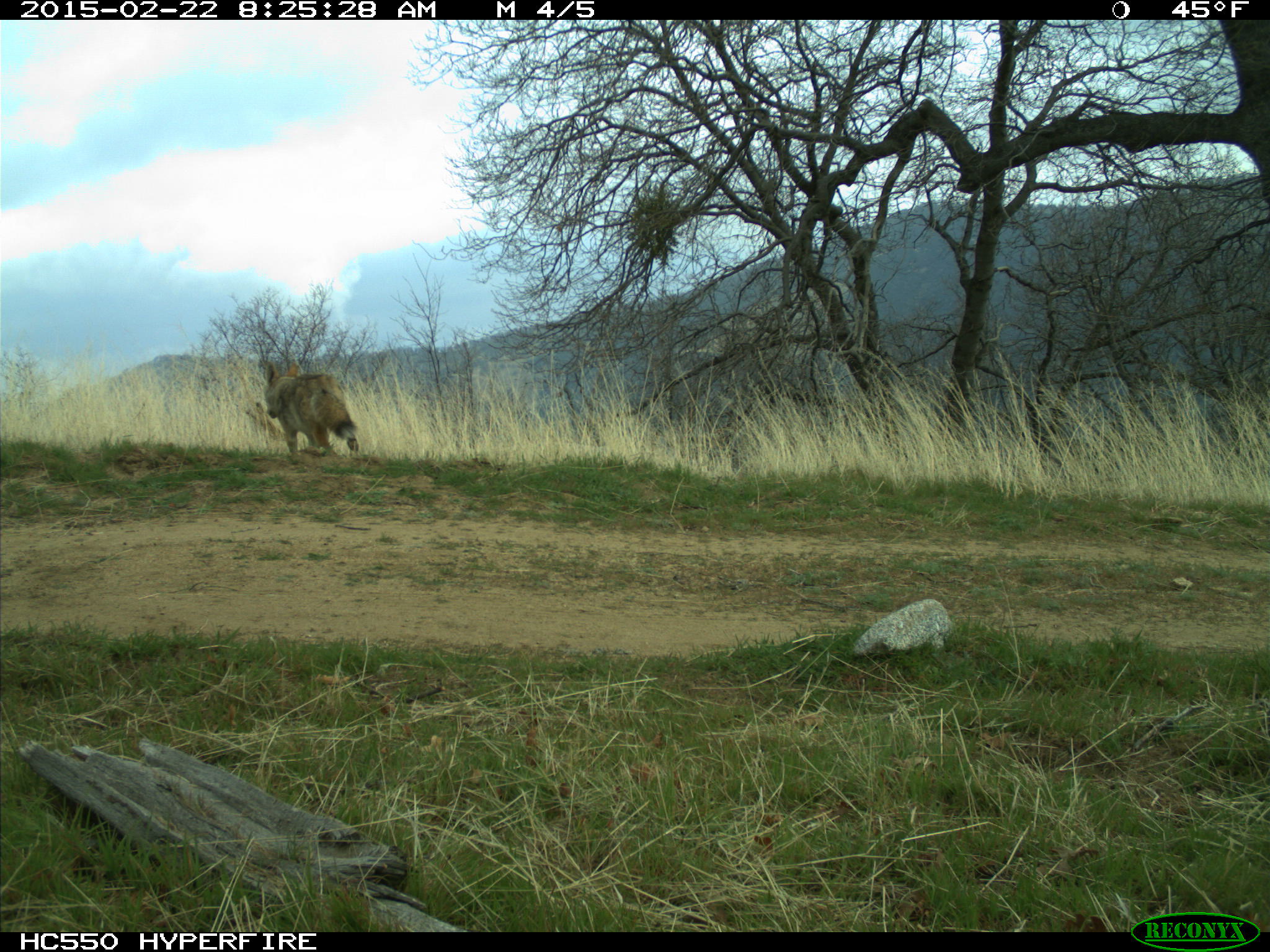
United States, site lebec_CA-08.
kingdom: Animalia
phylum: Chordata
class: Mammalia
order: Carnivora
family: Canidae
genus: Canis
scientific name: Canis latrans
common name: coyote